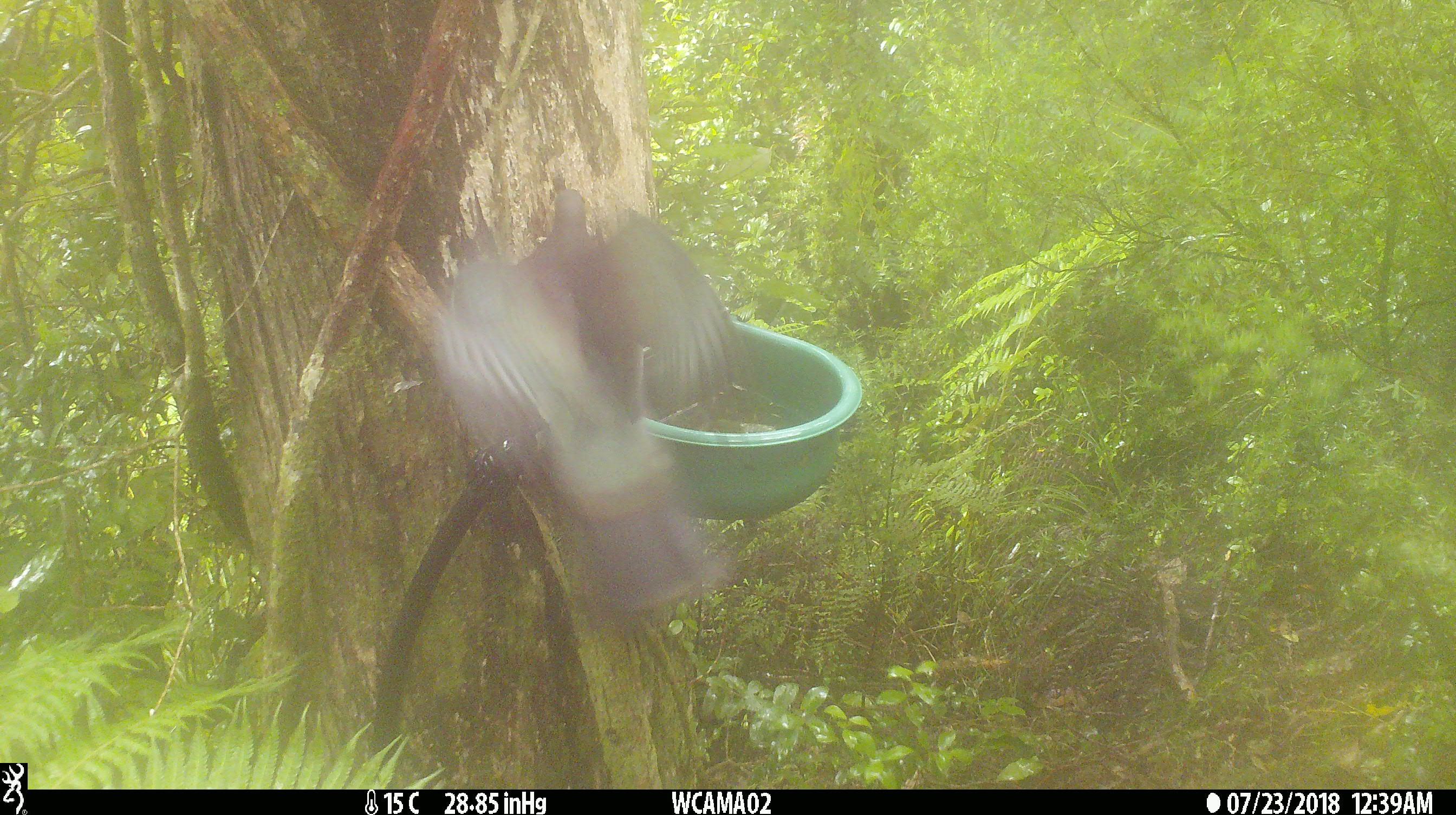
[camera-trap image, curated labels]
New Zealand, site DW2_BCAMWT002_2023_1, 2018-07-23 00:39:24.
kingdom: Animalia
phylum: Chordata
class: Aves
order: Columbiformes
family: Columbidae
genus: Hemiphaga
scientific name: Hemiphaga novaeseelandiae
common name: new zealand pigeon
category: kereru